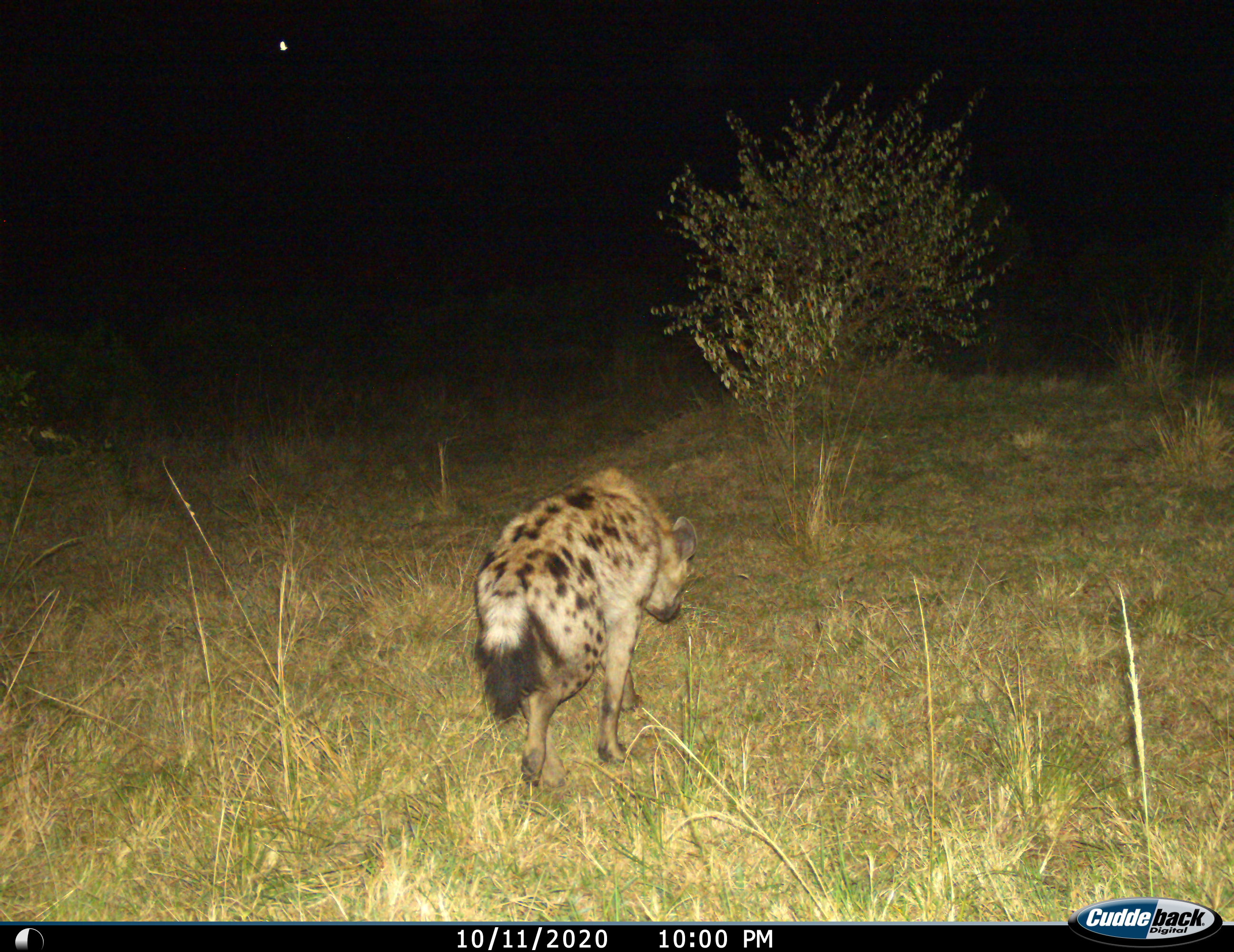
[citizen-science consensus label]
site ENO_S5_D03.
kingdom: Animalia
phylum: Chordata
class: Mammalia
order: Carnivora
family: Hyaenidae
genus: Crocuta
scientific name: Crocuta crocuta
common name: spotted hyena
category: hyenaspotted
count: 1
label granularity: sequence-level